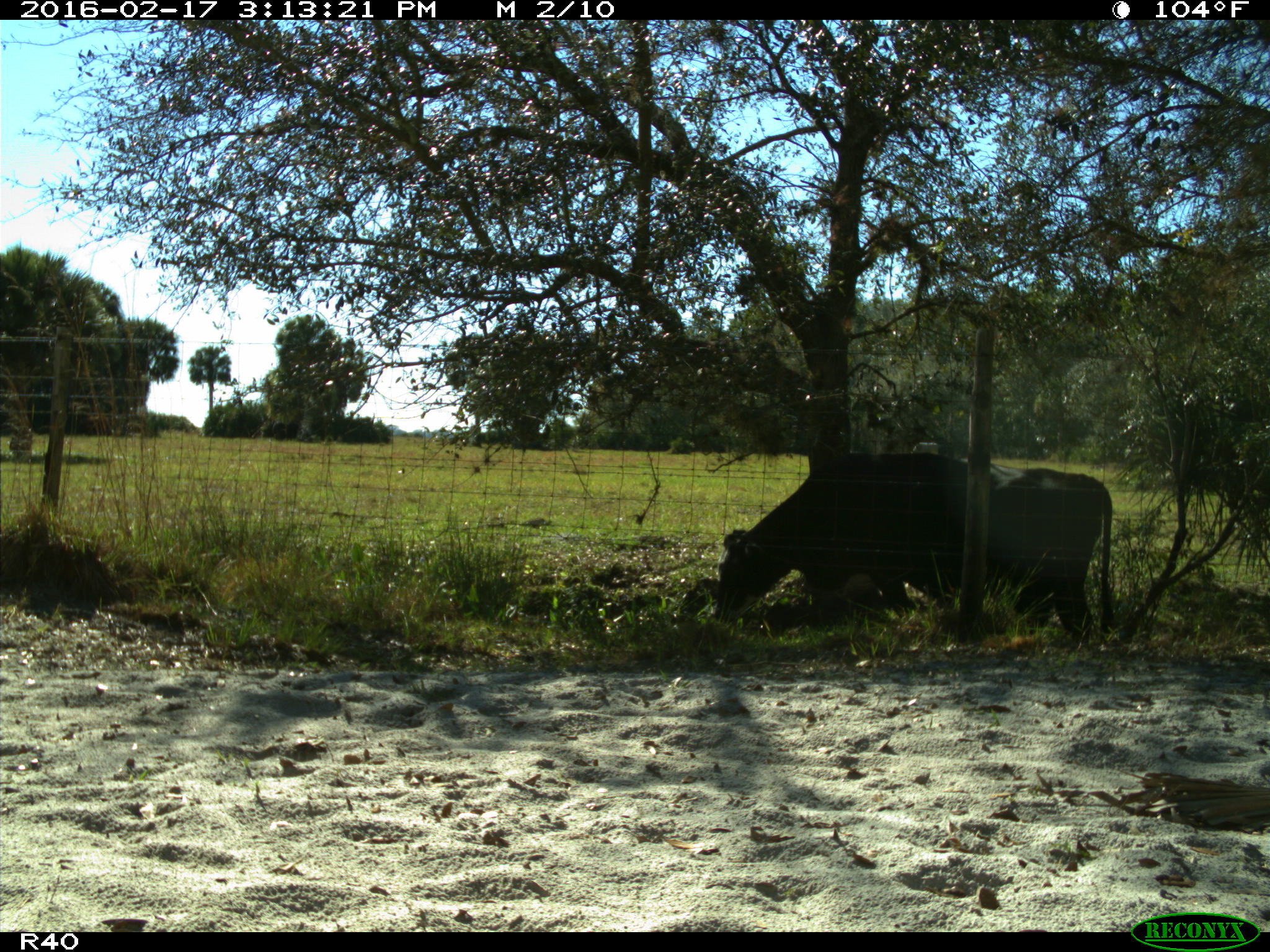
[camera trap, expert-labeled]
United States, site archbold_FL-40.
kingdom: Animalia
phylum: Chordata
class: Mammalia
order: Artiodactyla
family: Bovidae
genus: Bos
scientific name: Bos taurus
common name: domestic cow